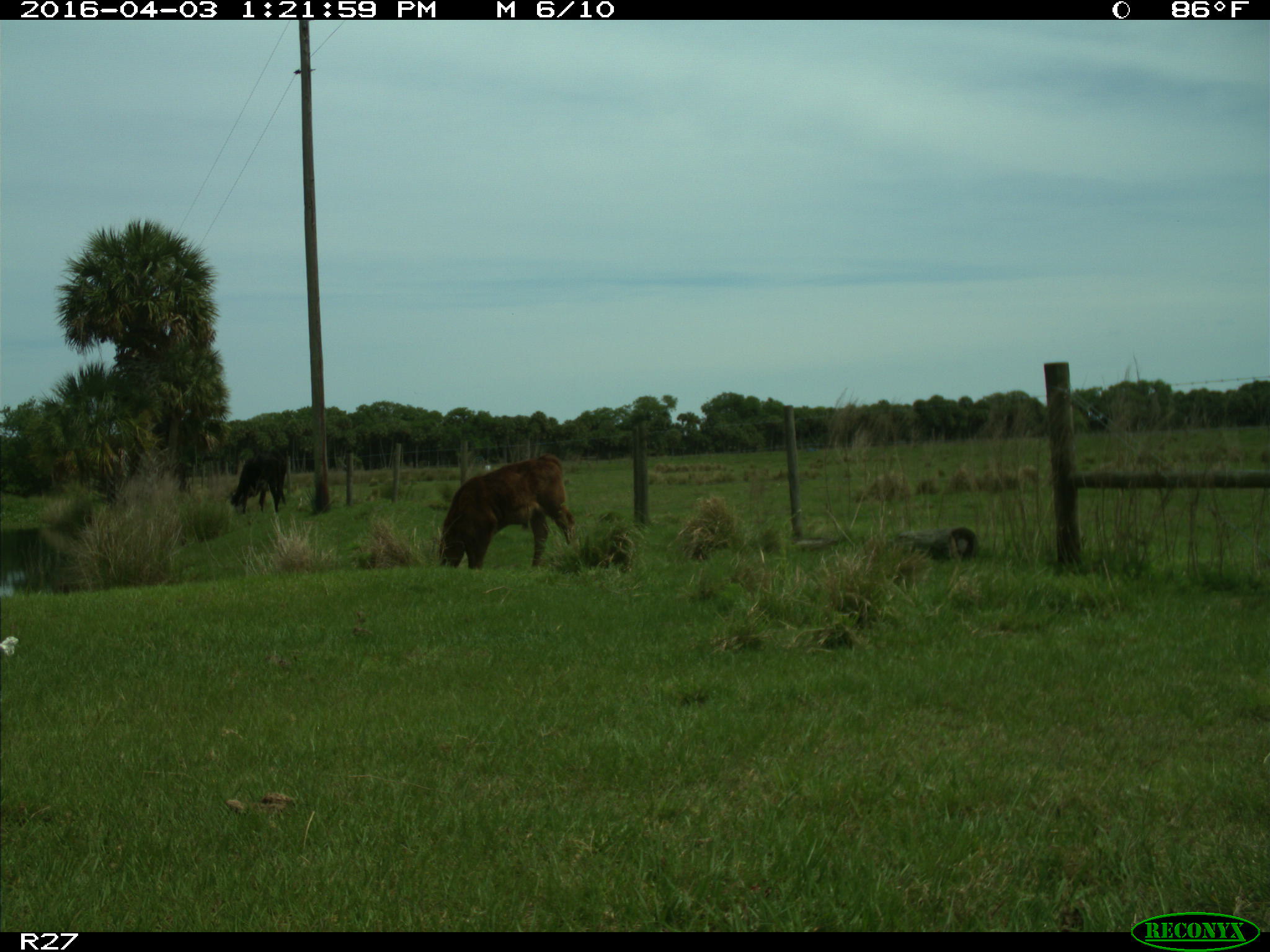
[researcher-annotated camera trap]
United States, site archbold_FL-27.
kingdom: Animalia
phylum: Chordata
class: Mammalia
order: Artiodactyla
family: Bovidae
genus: Bos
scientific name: Bos taurus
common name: domestic cow